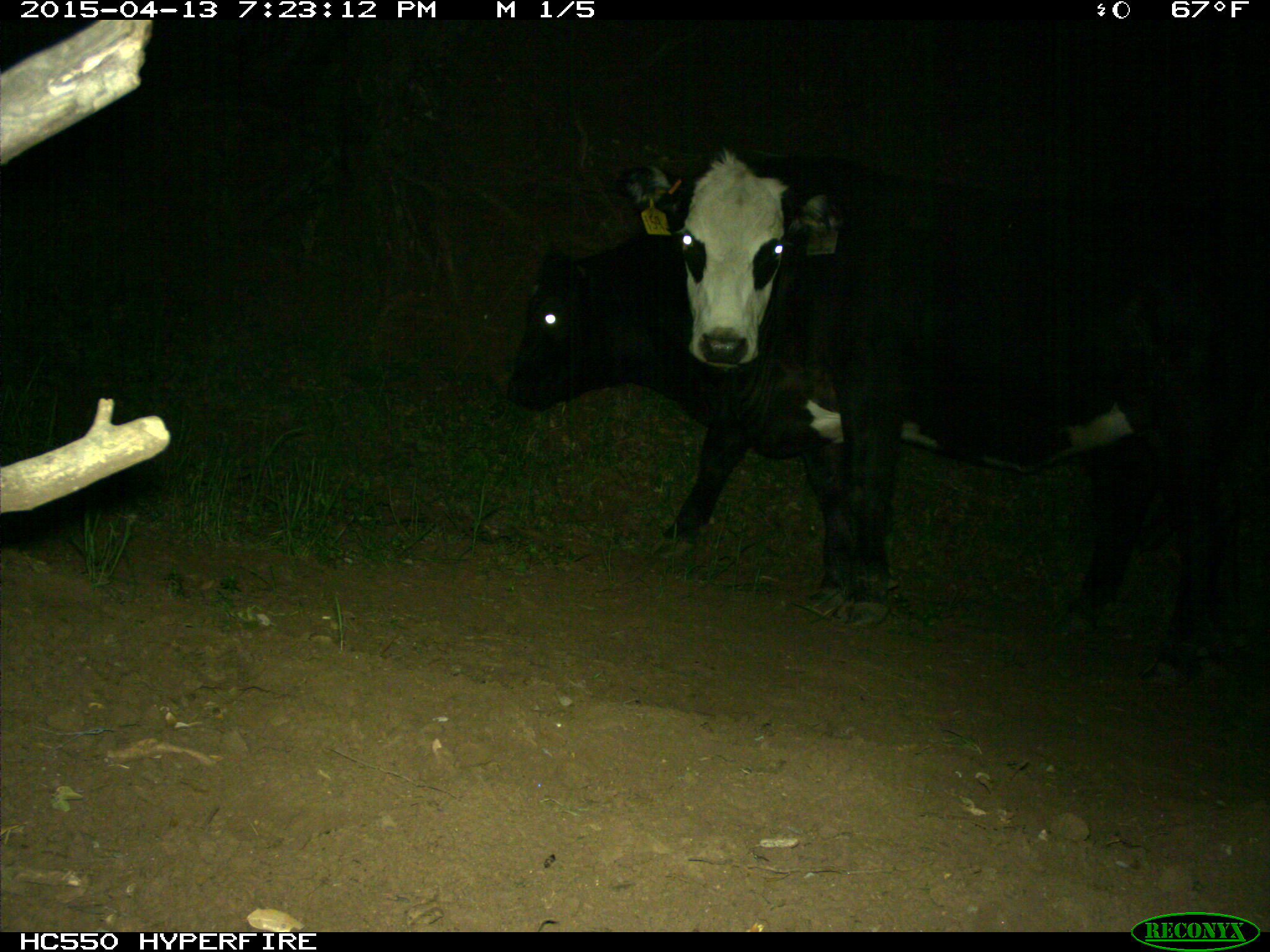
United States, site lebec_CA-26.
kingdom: Animalia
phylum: Chordata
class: Mammalia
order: Artiodactyla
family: Bovidae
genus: Bos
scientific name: Bos taurus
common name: domestic cow